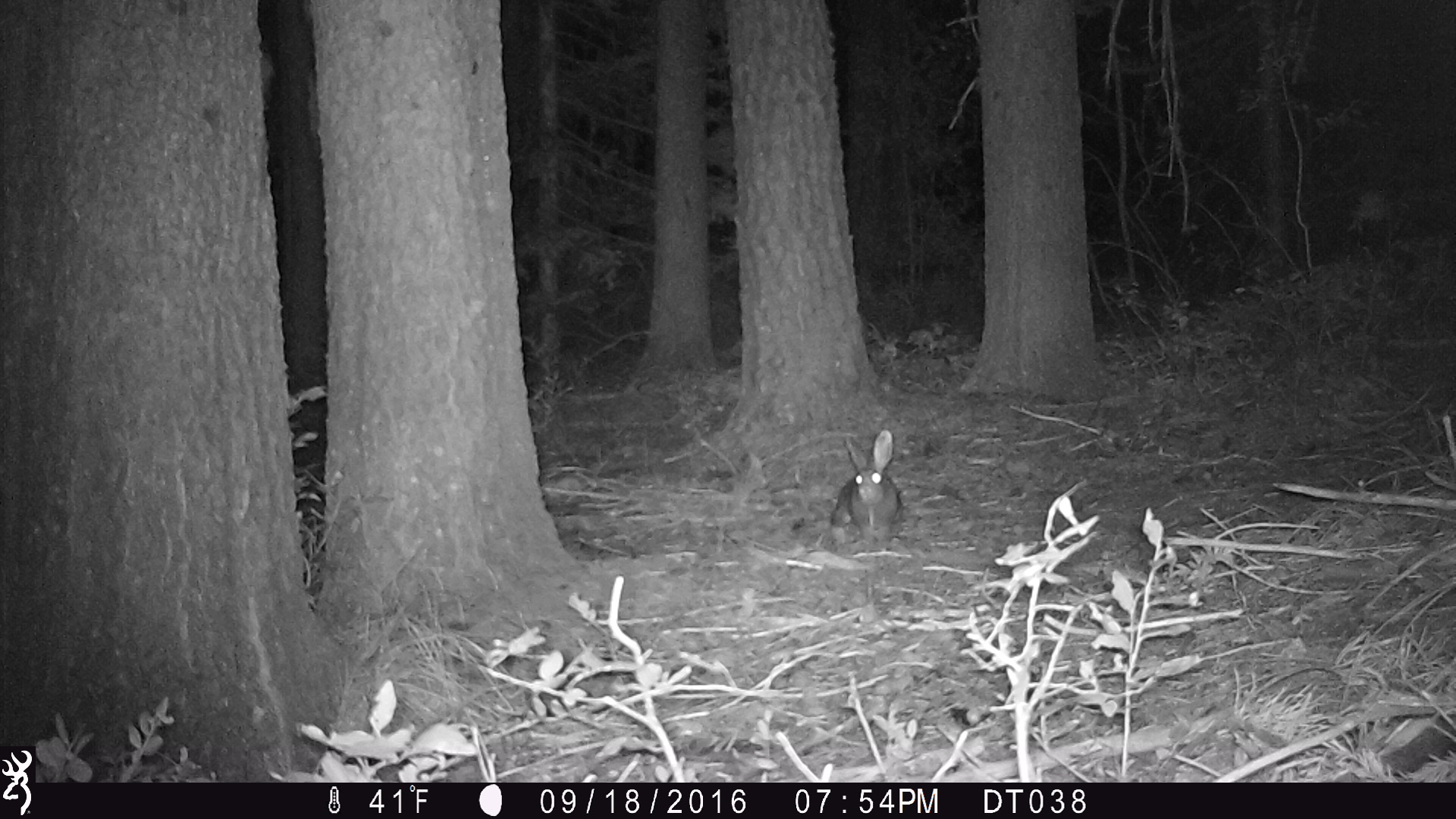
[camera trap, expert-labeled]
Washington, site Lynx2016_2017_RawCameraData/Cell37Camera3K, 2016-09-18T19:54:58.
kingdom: Animalia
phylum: Chordata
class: Mammalia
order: Lagomorpha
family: Leporidae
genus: Lepus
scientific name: Lepus americanus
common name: snowshoe hare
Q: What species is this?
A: Lepus americanus (snowshoe hare).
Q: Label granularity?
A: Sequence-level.